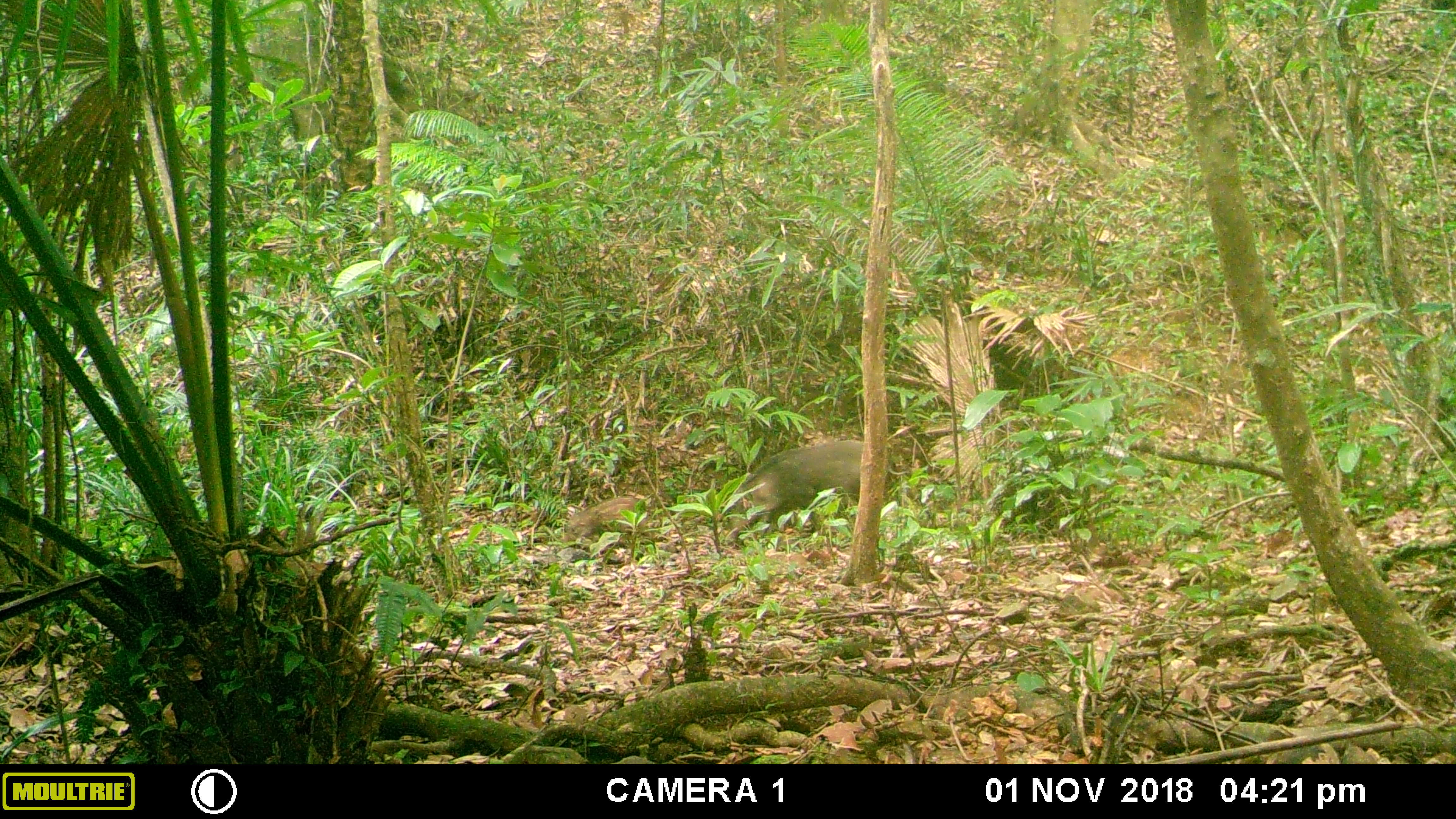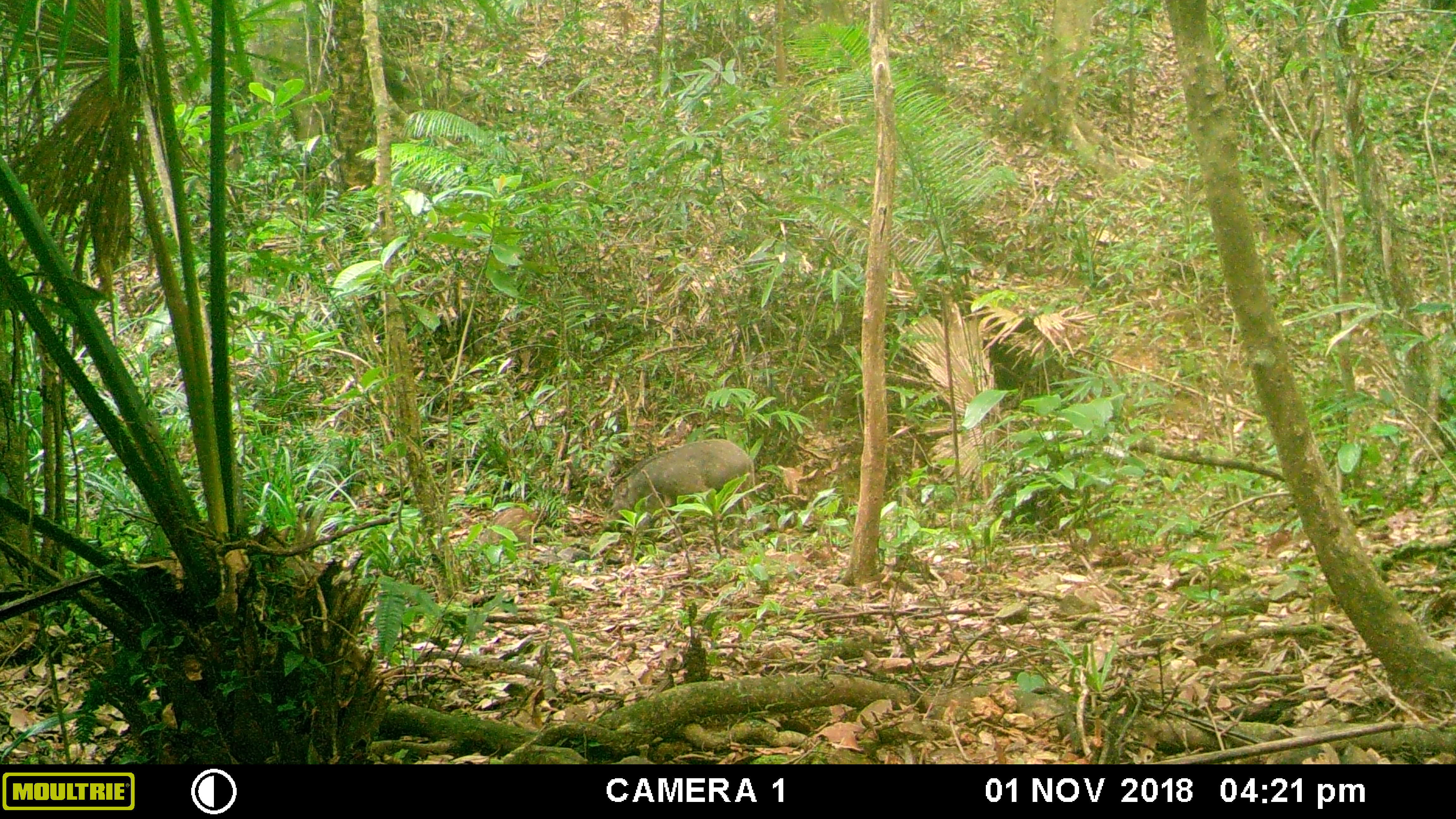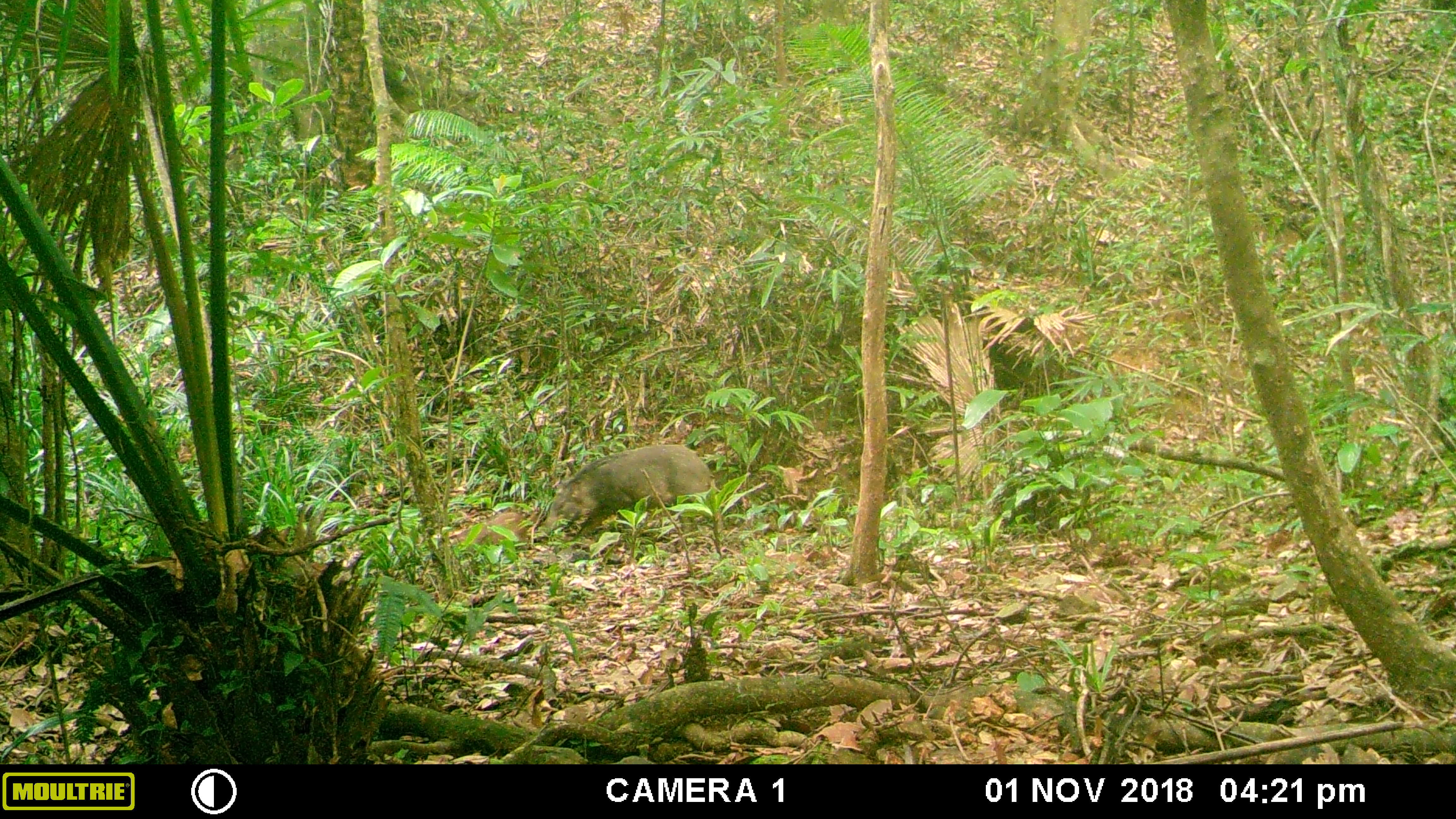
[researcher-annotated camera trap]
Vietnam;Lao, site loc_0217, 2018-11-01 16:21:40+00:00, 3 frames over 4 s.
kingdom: Animalia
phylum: Chordata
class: Mammalia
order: Artiodactyla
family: Suidae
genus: Sus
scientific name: Sus scrofa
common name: eurasian wild pig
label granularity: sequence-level